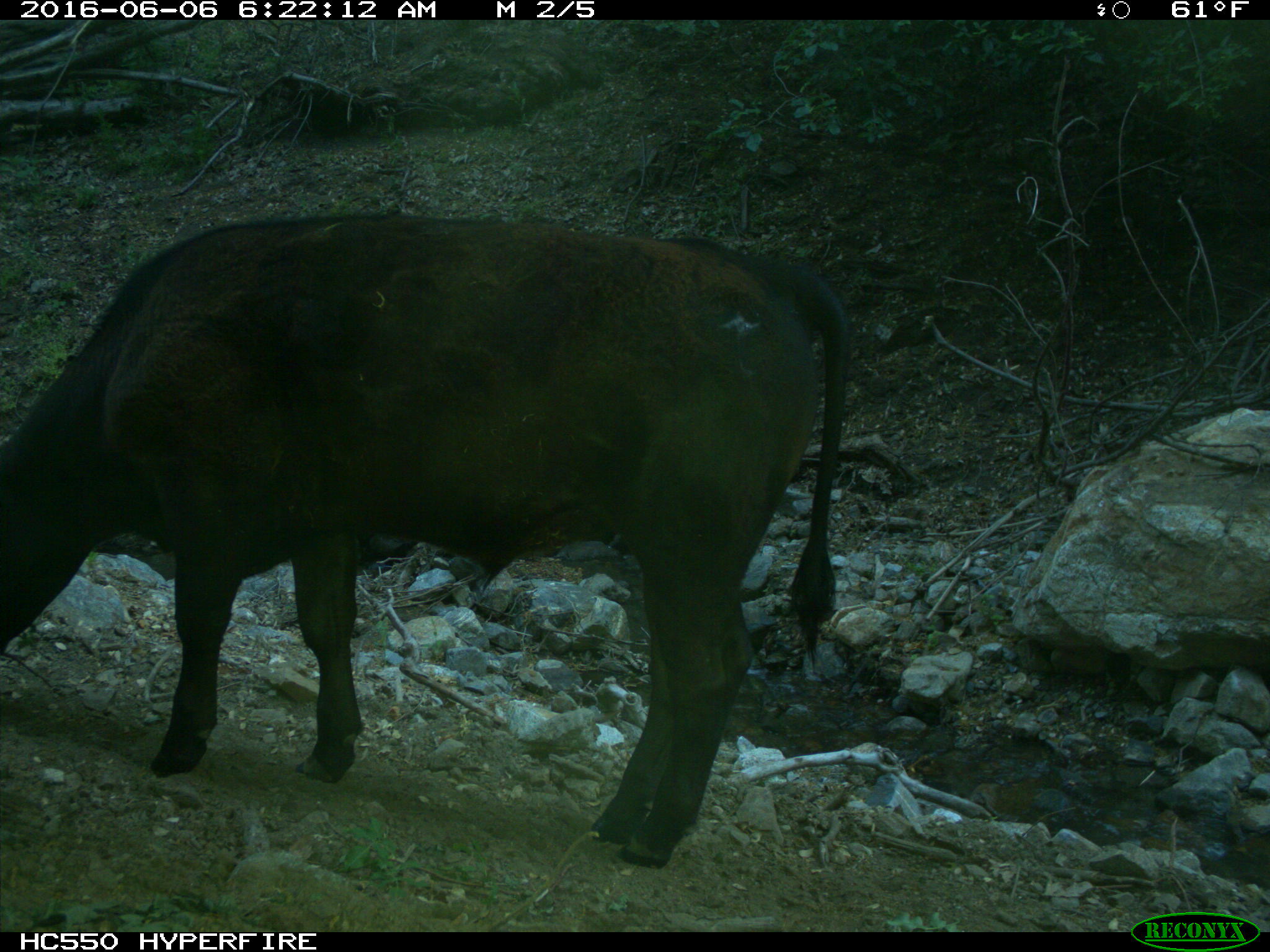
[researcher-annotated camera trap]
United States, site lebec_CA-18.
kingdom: Animalia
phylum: Chordata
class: Mammalia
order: Artiodactyla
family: Bovidae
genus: Bos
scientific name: Bos taurus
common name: domestic cow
Bos taurus (domestic cow).